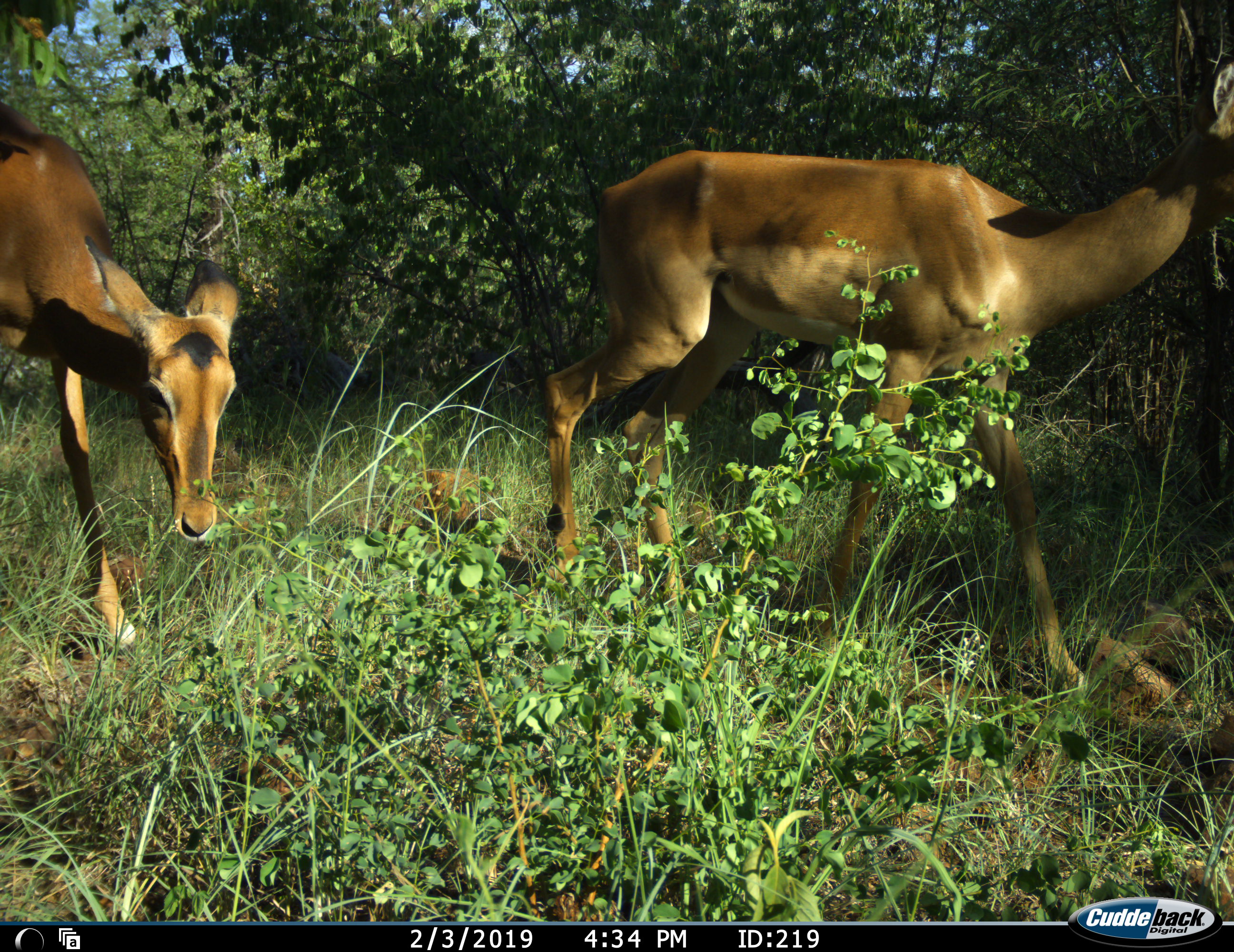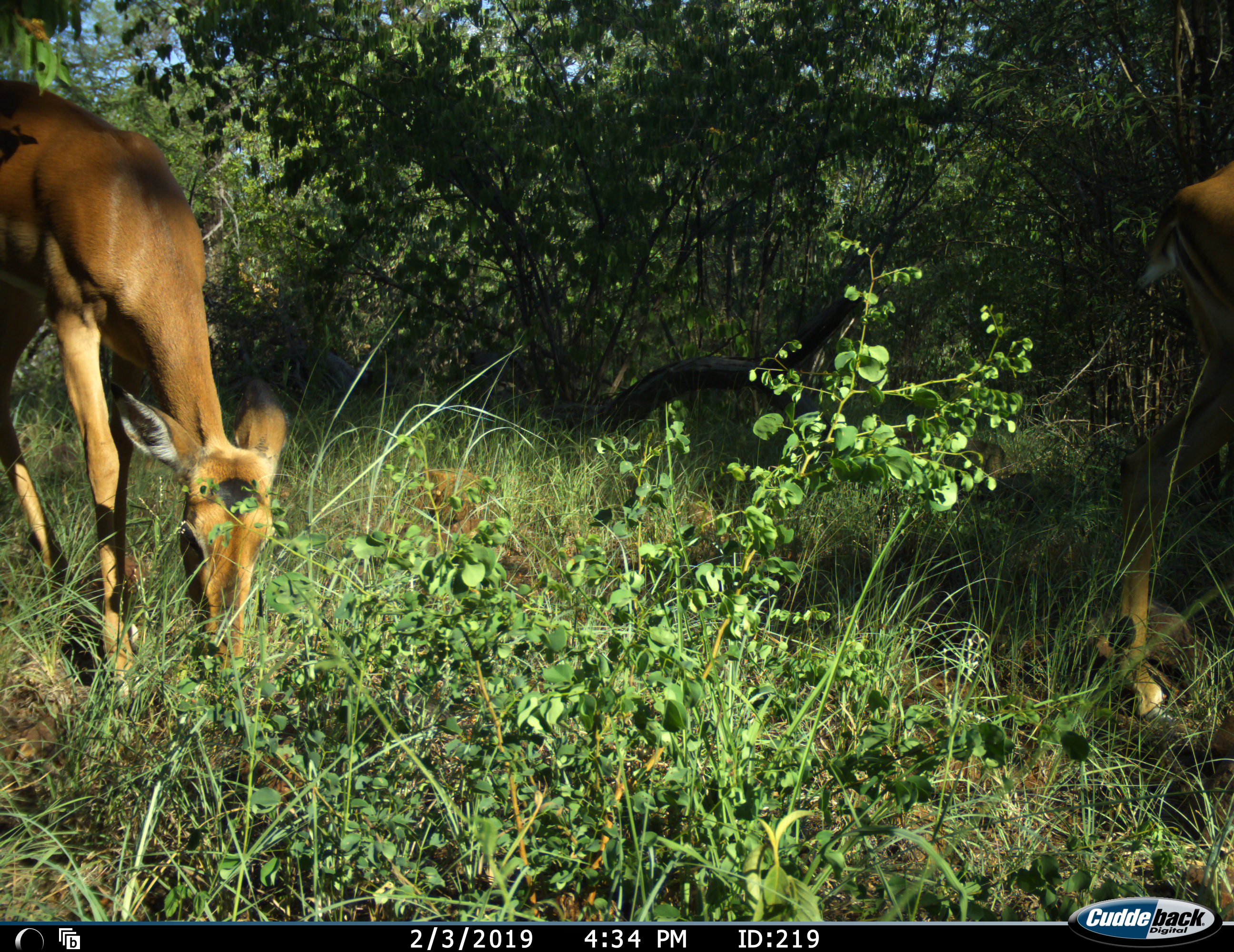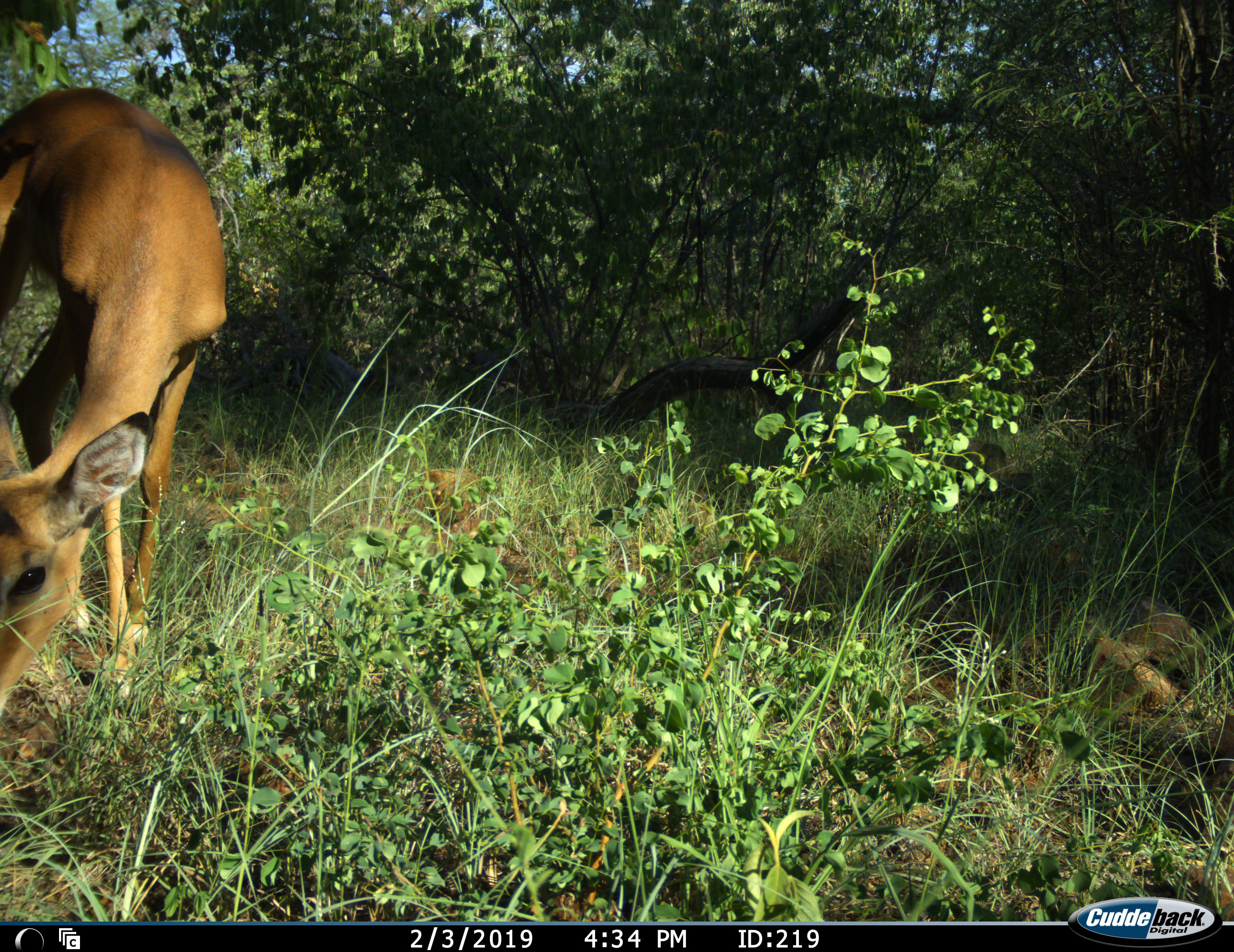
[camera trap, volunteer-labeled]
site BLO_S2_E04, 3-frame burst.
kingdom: Animalia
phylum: Chordata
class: Mammalia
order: Artiodactyla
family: Bovidae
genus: Aepyceros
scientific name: Aepyceros melampus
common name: impala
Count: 2.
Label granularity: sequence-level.